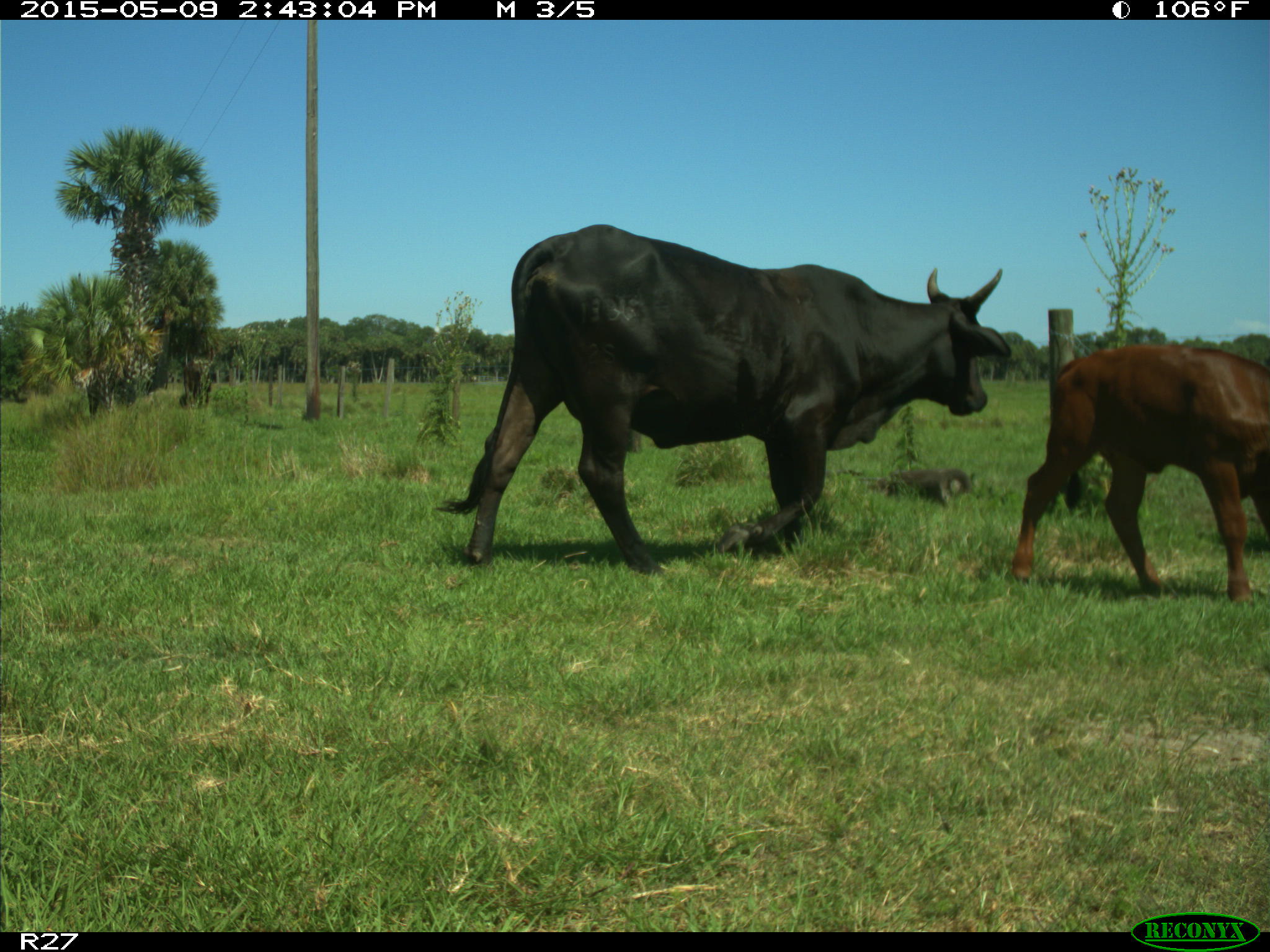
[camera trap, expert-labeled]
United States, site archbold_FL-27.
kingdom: Animalia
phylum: Chordata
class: Mammalia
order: Artiodactyla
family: Bovidae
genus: Bos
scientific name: Bos taurus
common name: domestic cow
Bos taurus (domestic cow).